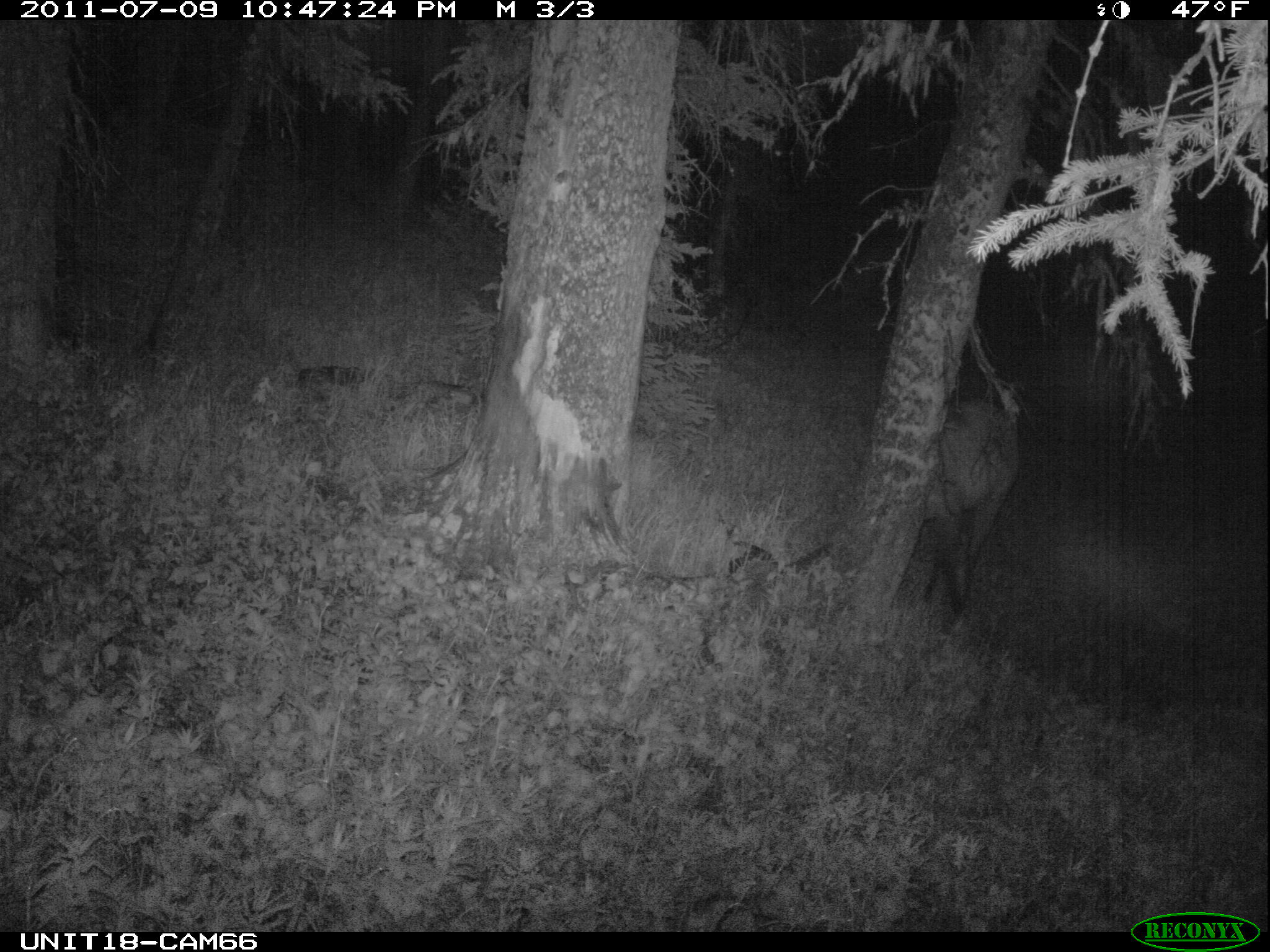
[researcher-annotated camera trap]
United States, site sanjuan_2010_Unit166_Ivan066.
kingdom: Animalia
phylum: Chordata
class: Mammalia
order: Artiodactyla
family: Cervidae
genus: Cervus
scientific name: Cervus elaphus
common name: red deer